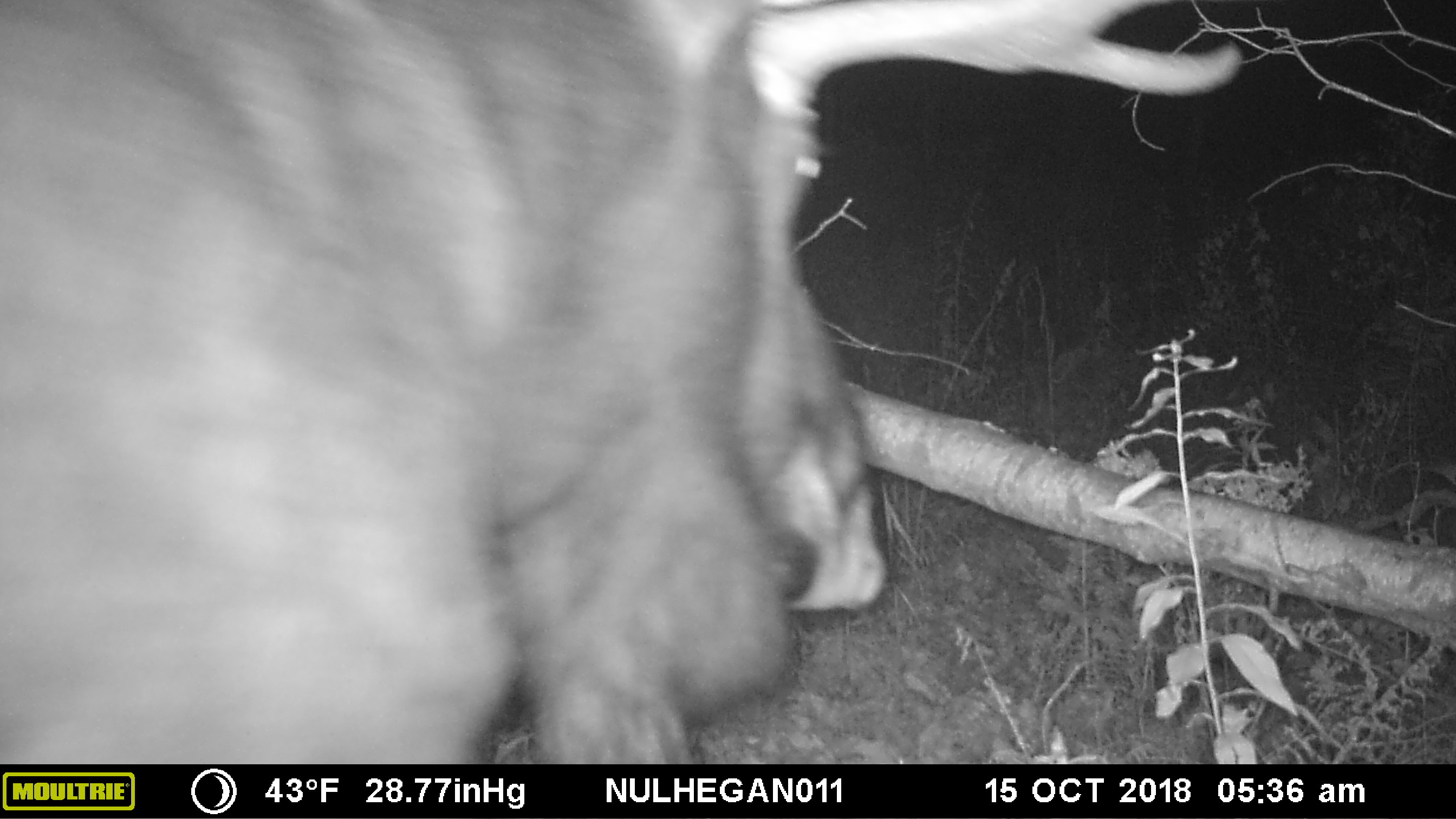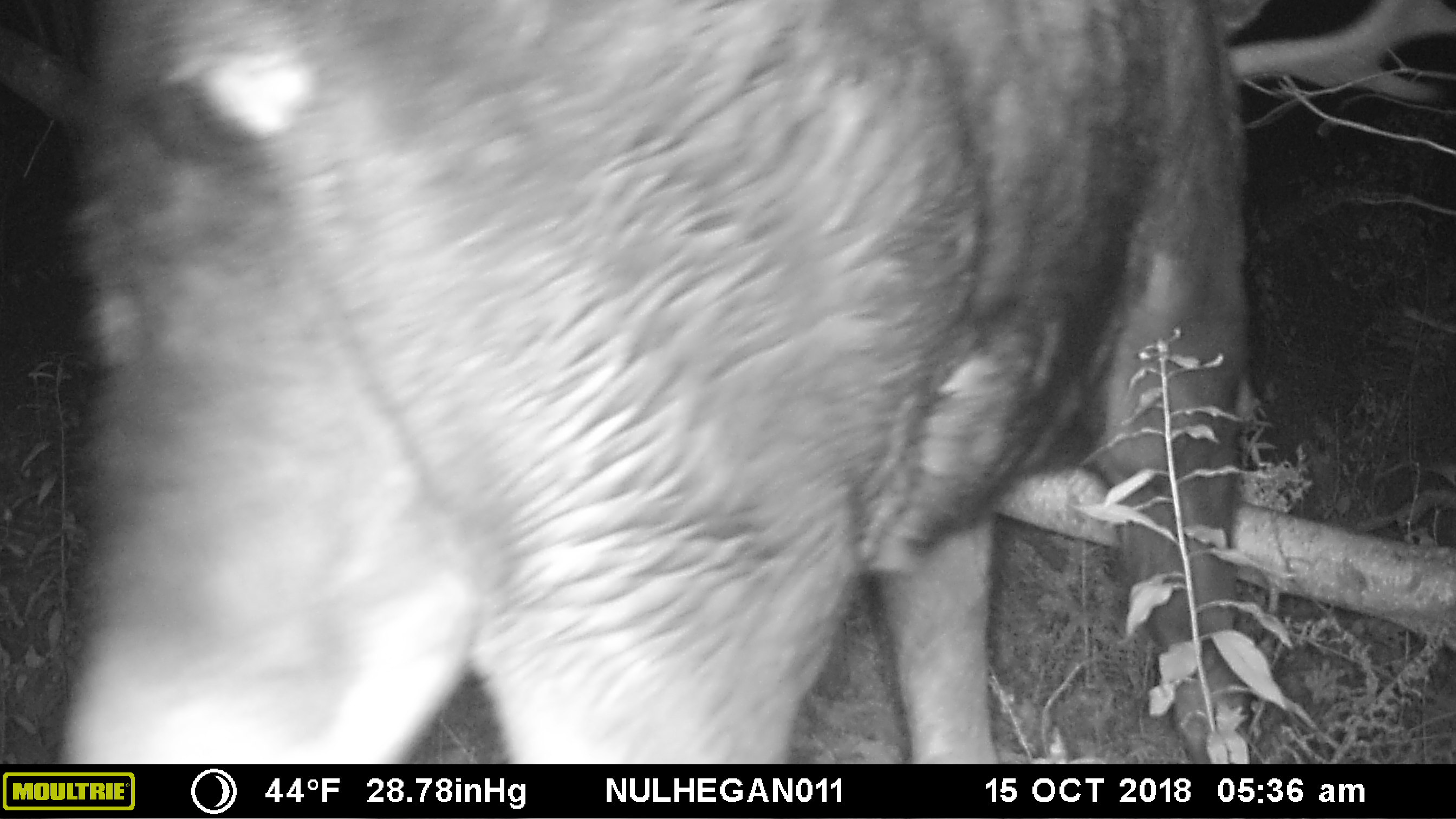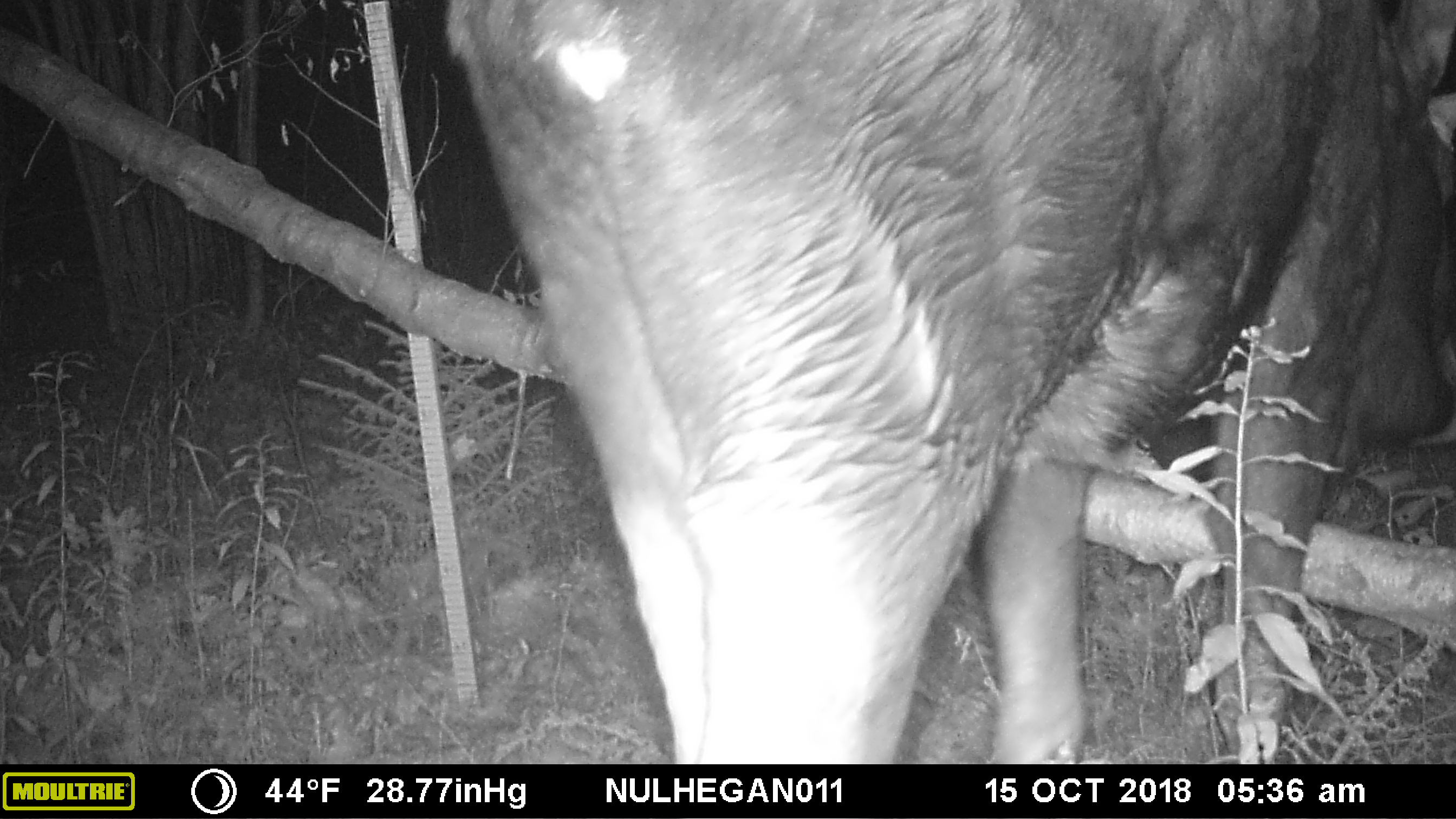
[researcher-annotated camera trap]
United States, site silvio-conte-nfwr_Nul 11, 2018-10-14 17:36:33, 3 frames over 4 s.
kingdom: Animalia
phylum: Chordata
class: Mammalia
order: Artiodactyla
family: Cervidae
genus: Alces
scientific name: Alces alces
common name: moose